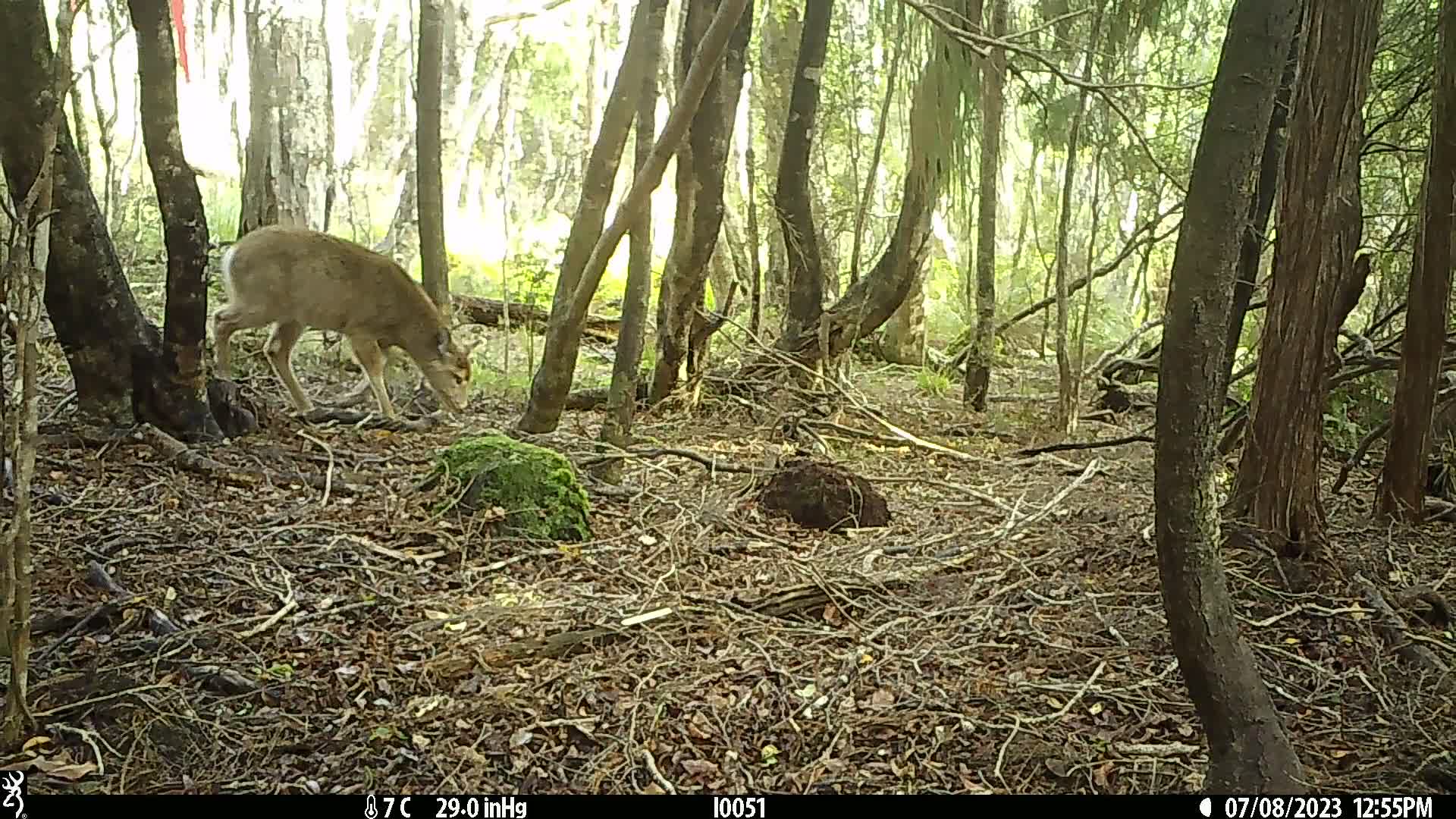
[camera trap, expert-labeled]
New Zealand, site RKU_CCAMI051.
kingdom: Animalia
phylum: Chordata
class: Mammalia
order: Artiodactyla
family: Cervidae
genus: Odocoileus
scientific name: Odocoileus virginianus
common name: white-tailed deer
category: white tailed deer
White tailed deer (white-tailed deer) (Odocoileus virginianus).